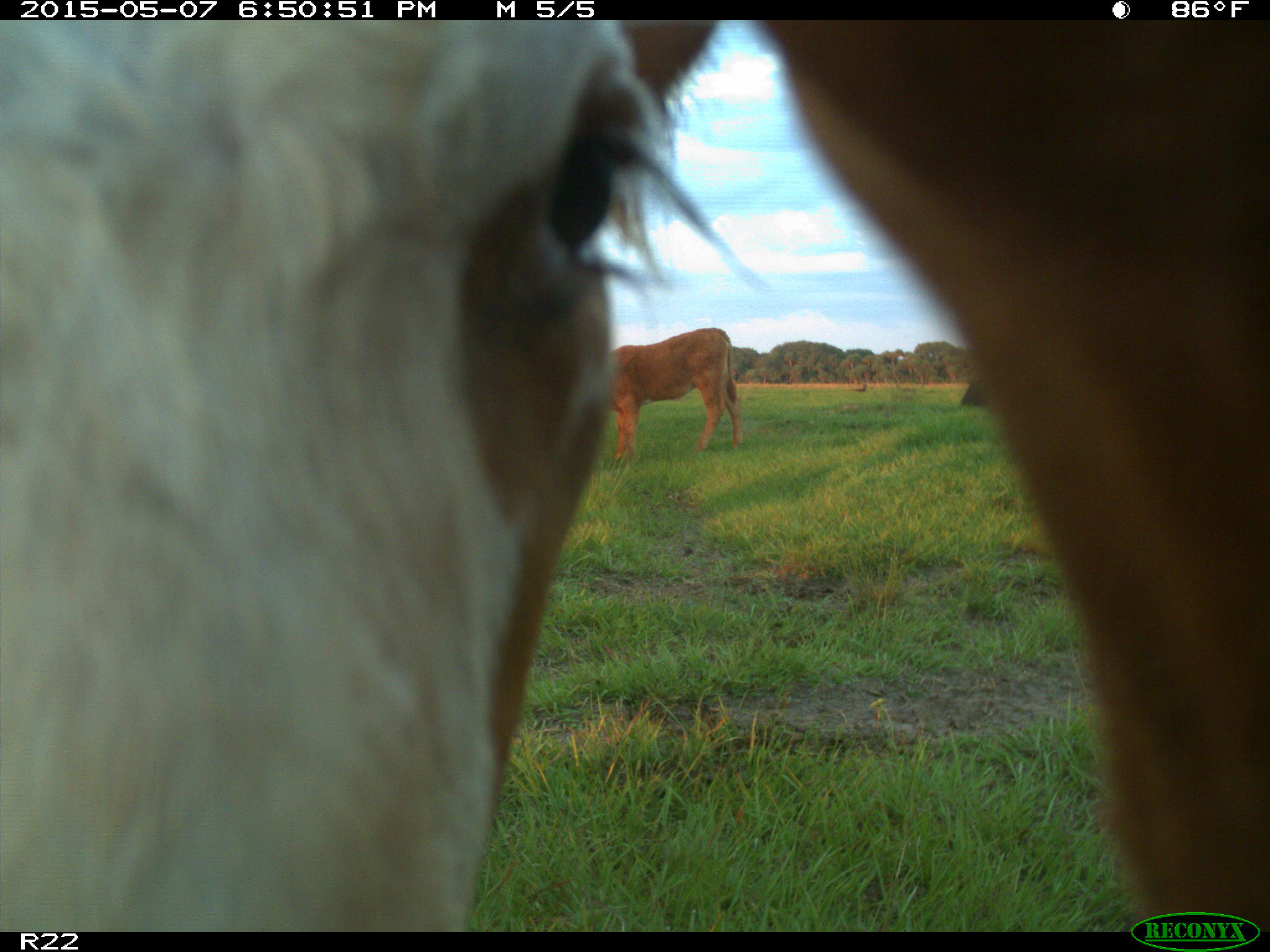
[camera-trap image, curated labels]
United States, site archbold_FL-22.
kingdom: Animalia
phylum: Chordata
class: Mammalia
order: Artiodactyla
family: Bovidae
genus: Bos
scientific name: Bos taurus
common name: domestic cow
Bos taurus (domestic cow).